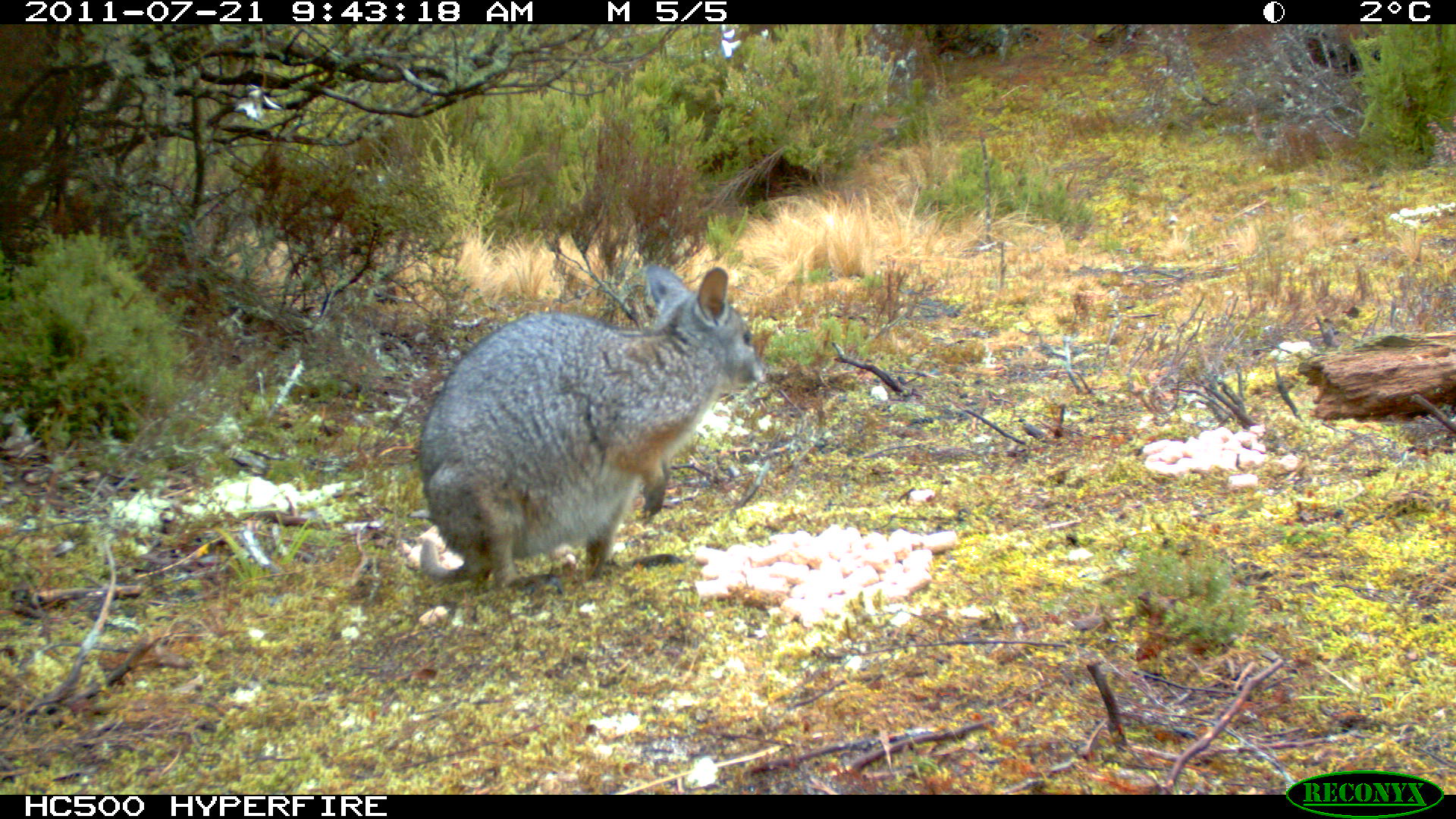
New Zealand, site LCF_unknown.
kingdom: Animalia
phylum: Chordata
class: Mammalia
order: Diprotodontia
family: Macropodidae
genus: Notamacropus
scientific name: Notamacropus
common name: wallaby